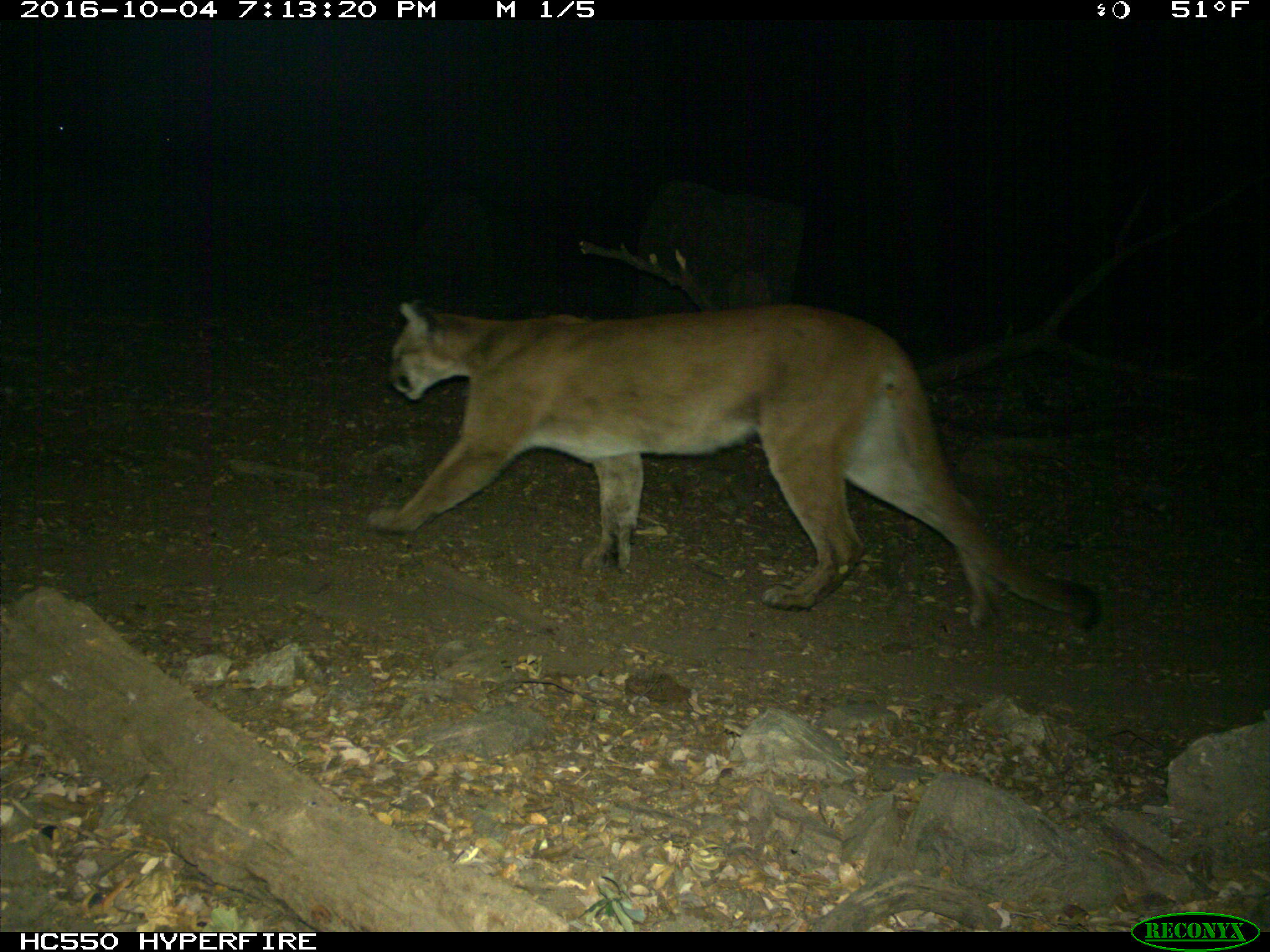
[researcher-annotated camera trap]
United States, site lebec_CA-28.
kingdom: Animalia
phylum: Chordata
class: Mammalia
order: Carnivora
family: Felidae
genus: Puma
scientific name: Puma concolor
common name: mountain lion